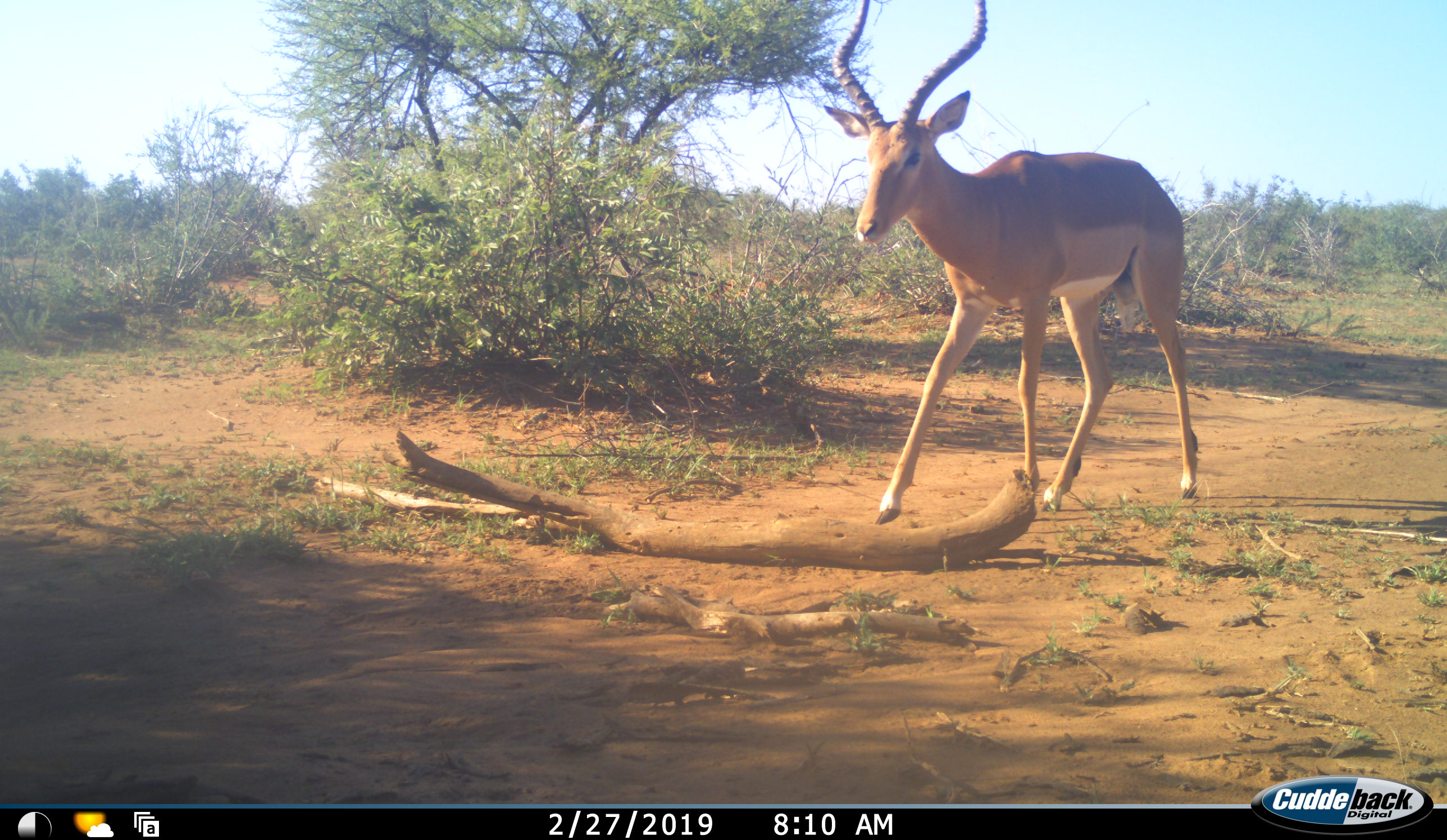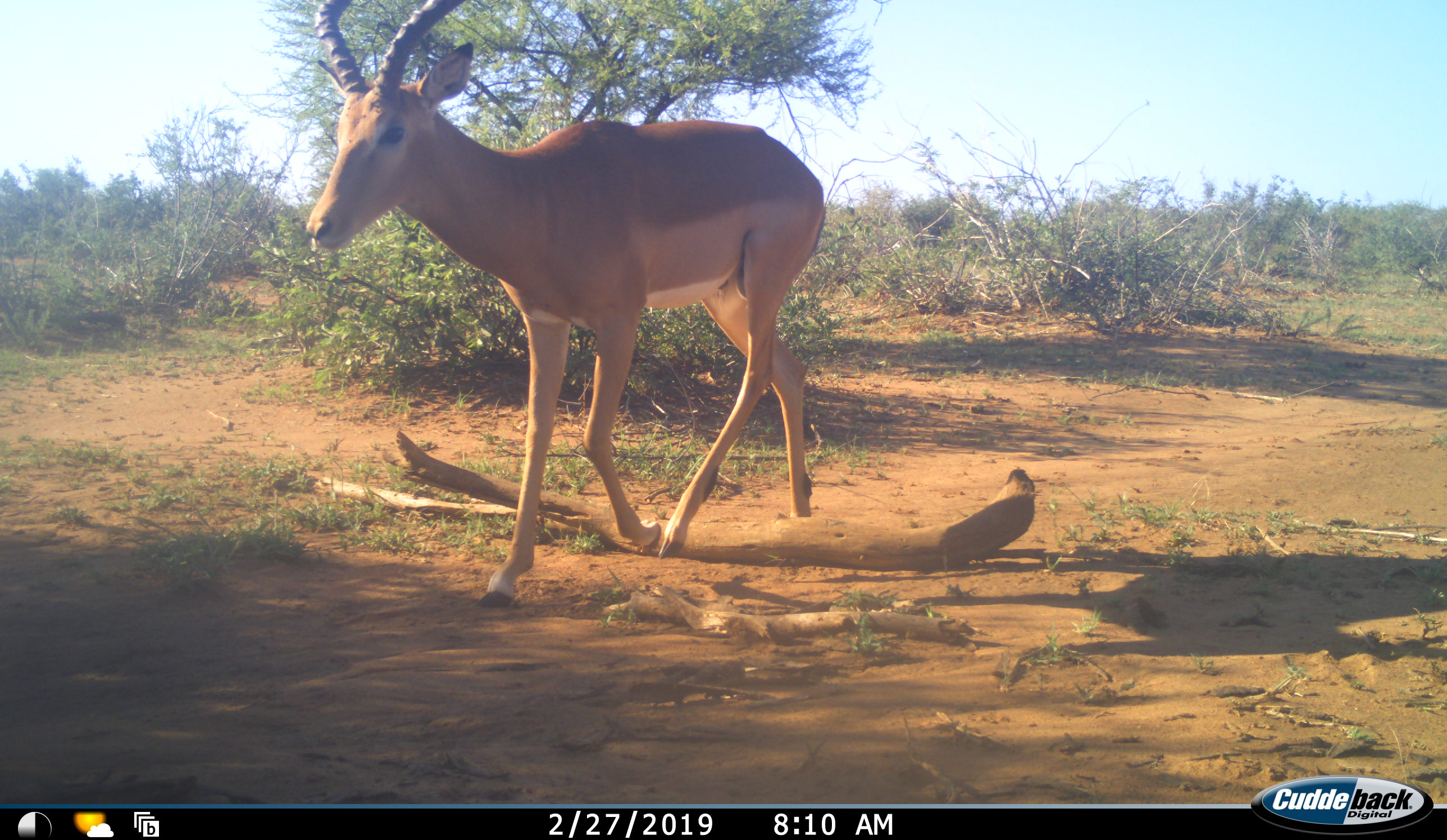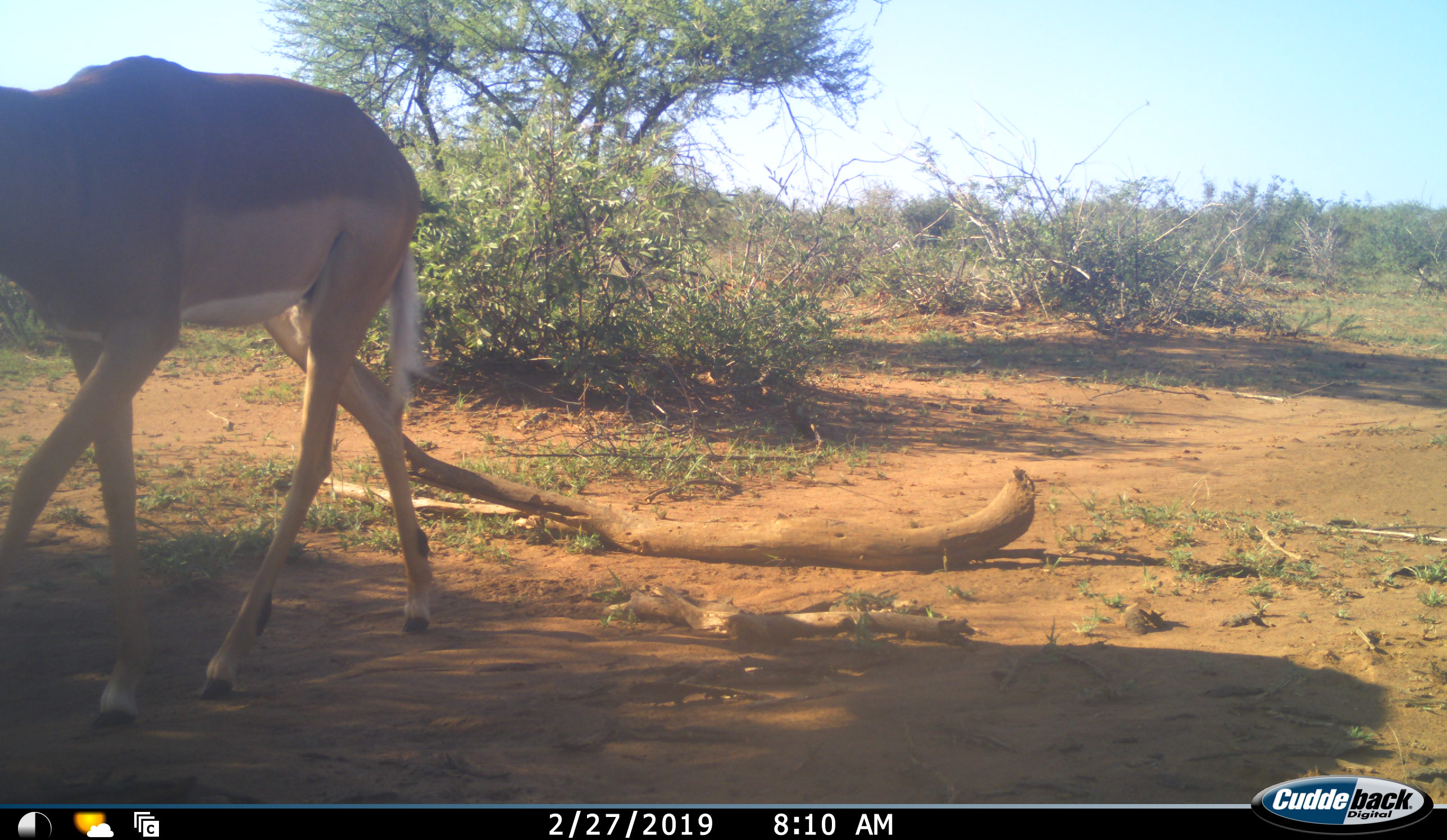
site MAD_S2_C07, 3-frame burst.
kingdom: Animalia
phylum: Chordata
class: Mammalia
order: Artiodactyla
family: Bovidae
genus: Aepyceros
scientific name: Aepyceros melampus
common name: impala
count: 1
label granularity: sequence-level